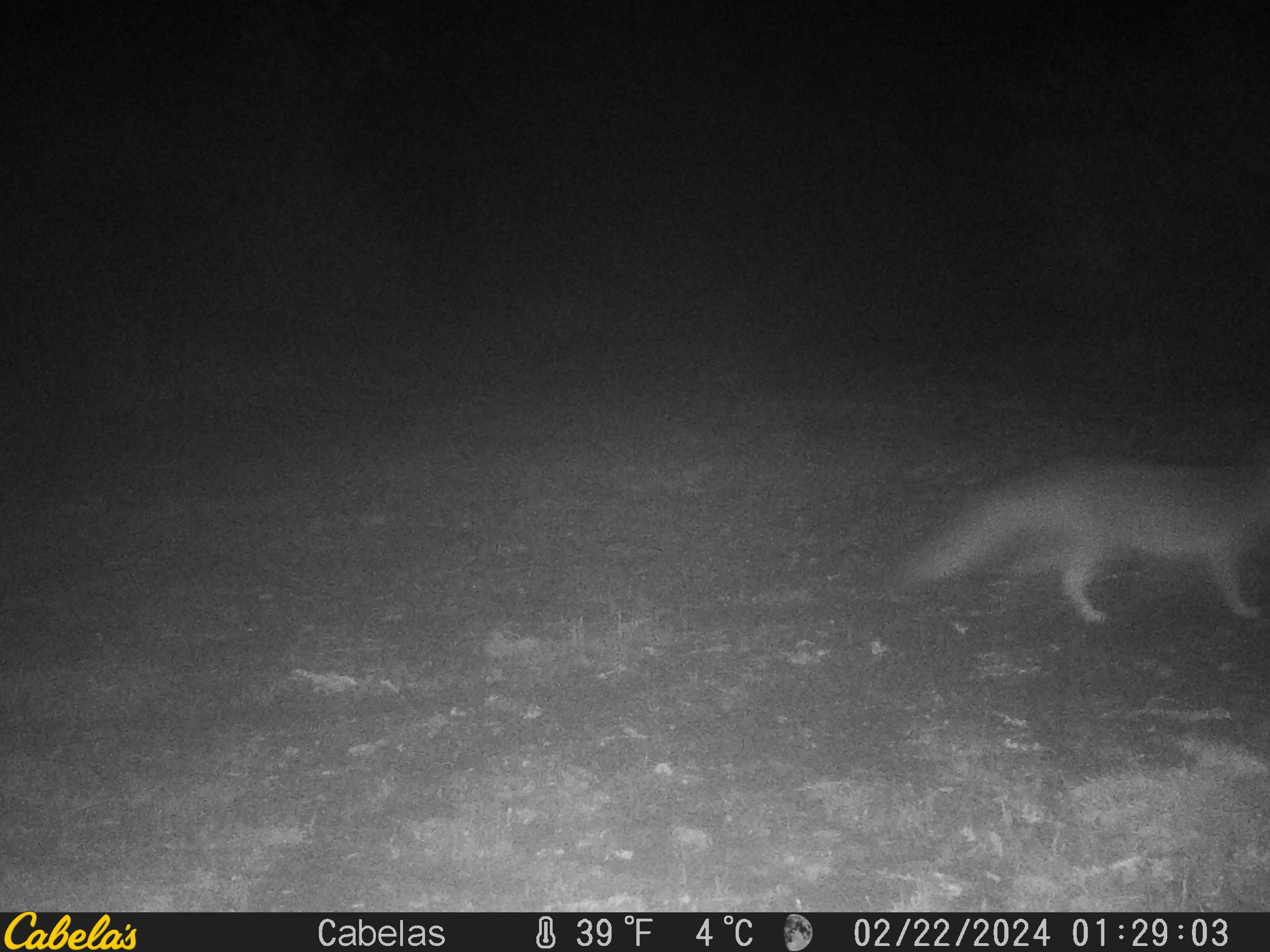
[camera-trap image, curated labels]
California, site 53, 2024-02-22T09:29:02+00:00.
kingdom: Animalia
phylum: Chordata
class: Mammalia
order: Carnivora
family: Canidae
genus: Urocyon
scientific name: Urocyon cinereoargenteus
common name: gray fox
Gray fox (Urocyon cinereoargenteus).